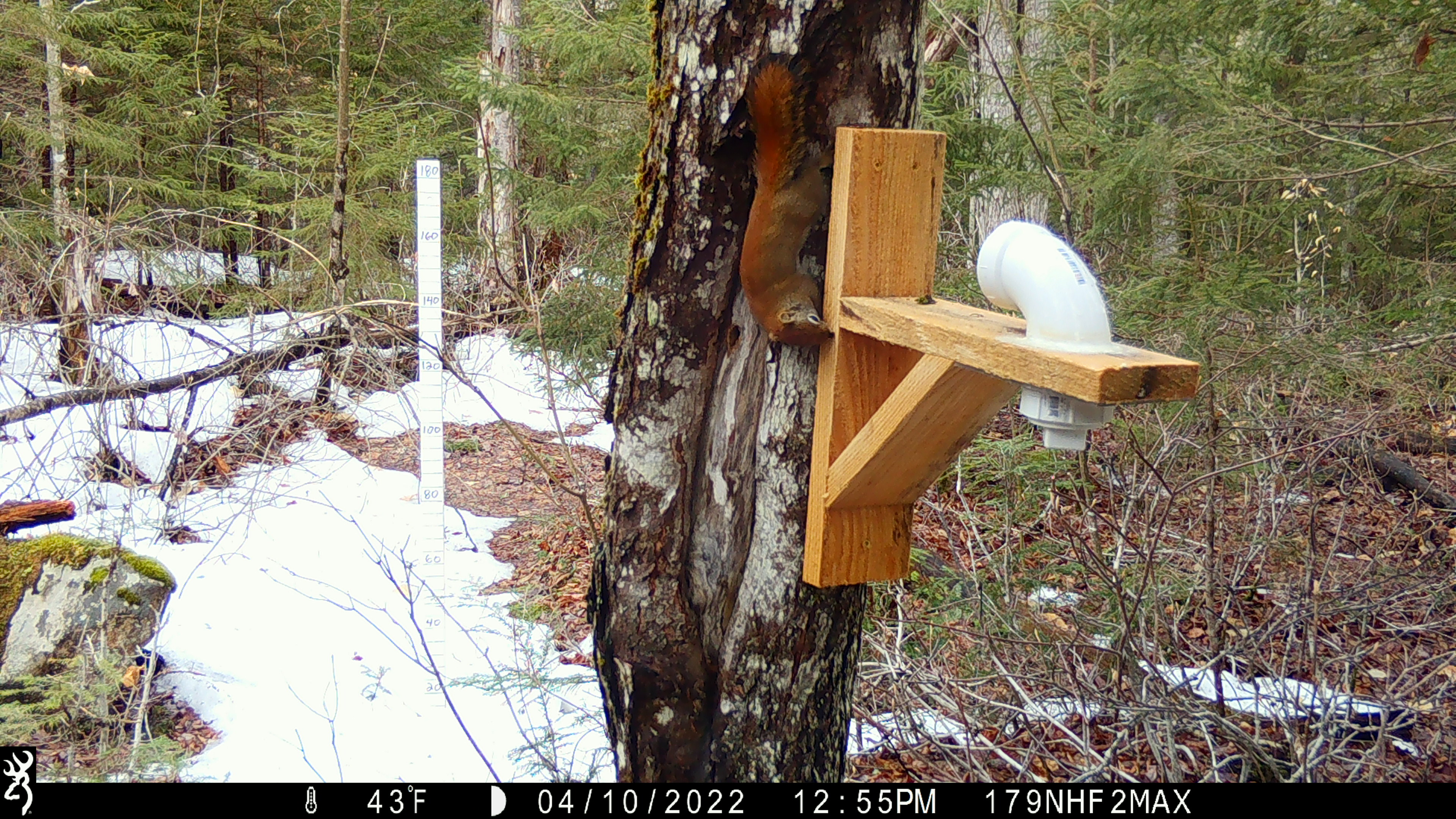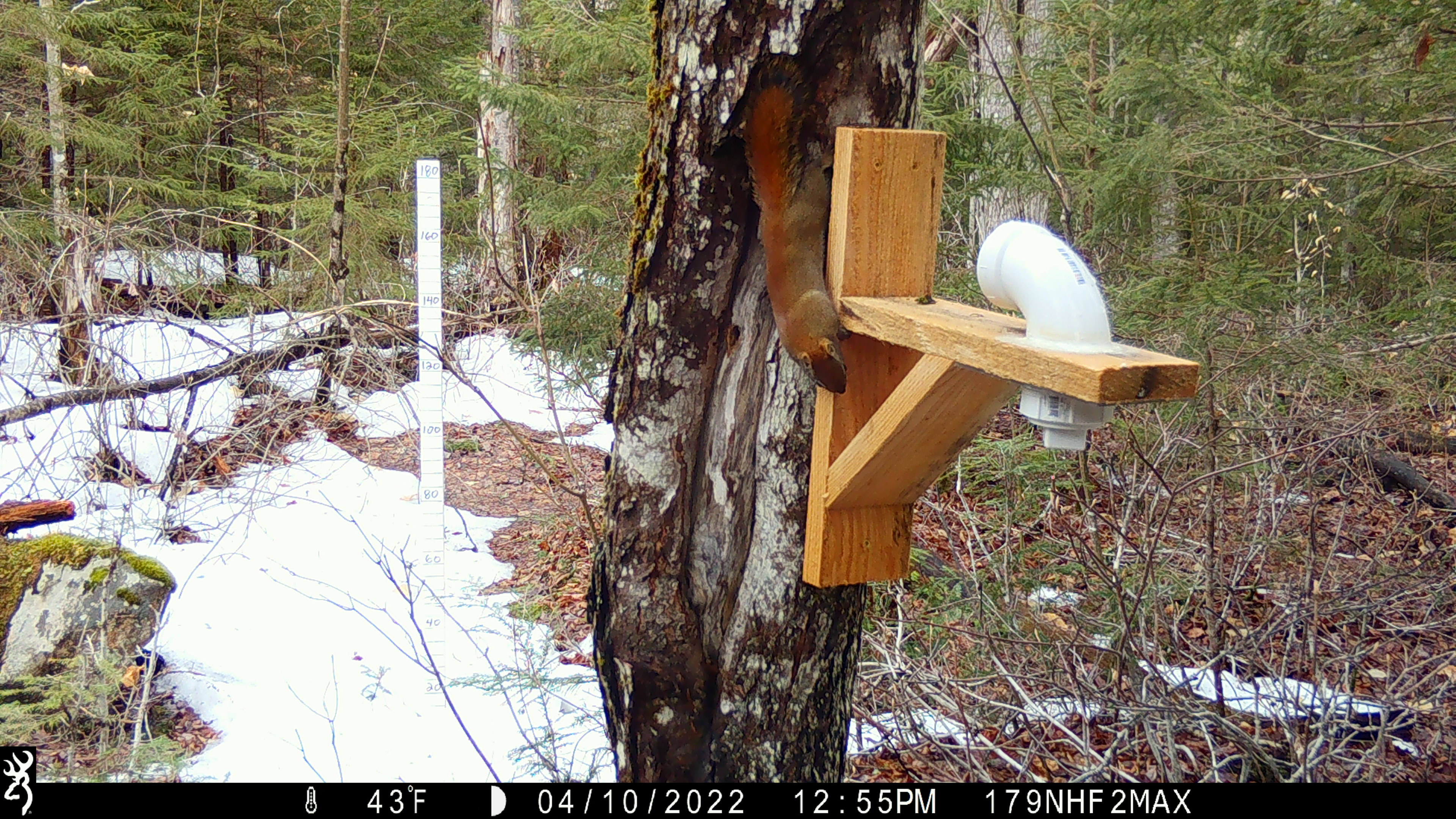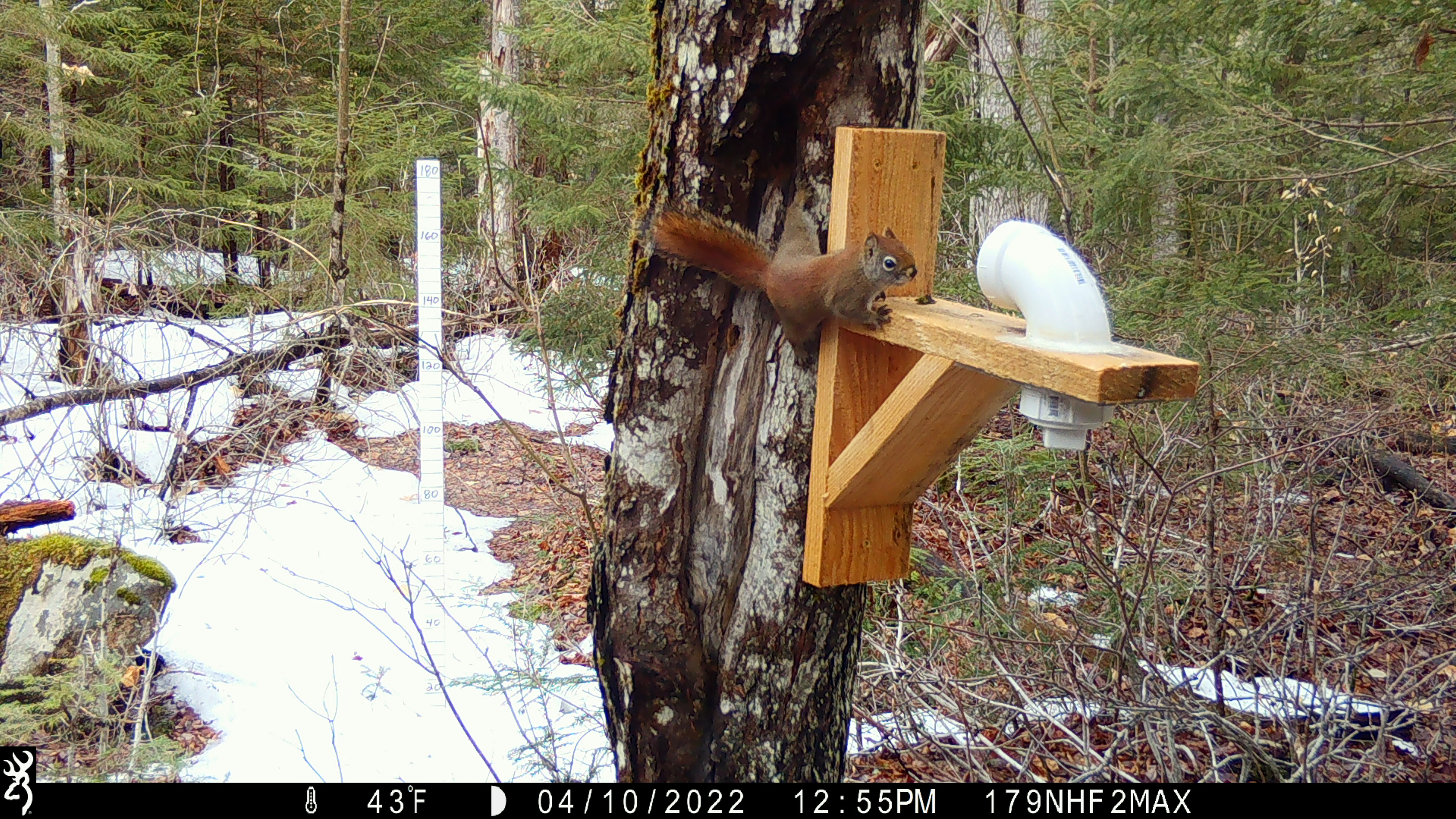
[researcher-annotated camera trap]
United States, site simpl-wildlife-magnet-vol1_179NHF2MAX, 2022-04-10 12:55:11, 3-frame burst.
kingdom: Animalia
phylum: Chordata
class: Mammalia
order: Rodentia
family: Sciuridae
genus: Tamiasciurus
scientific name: Tamiasciurus hudsonicus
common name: red squirrel